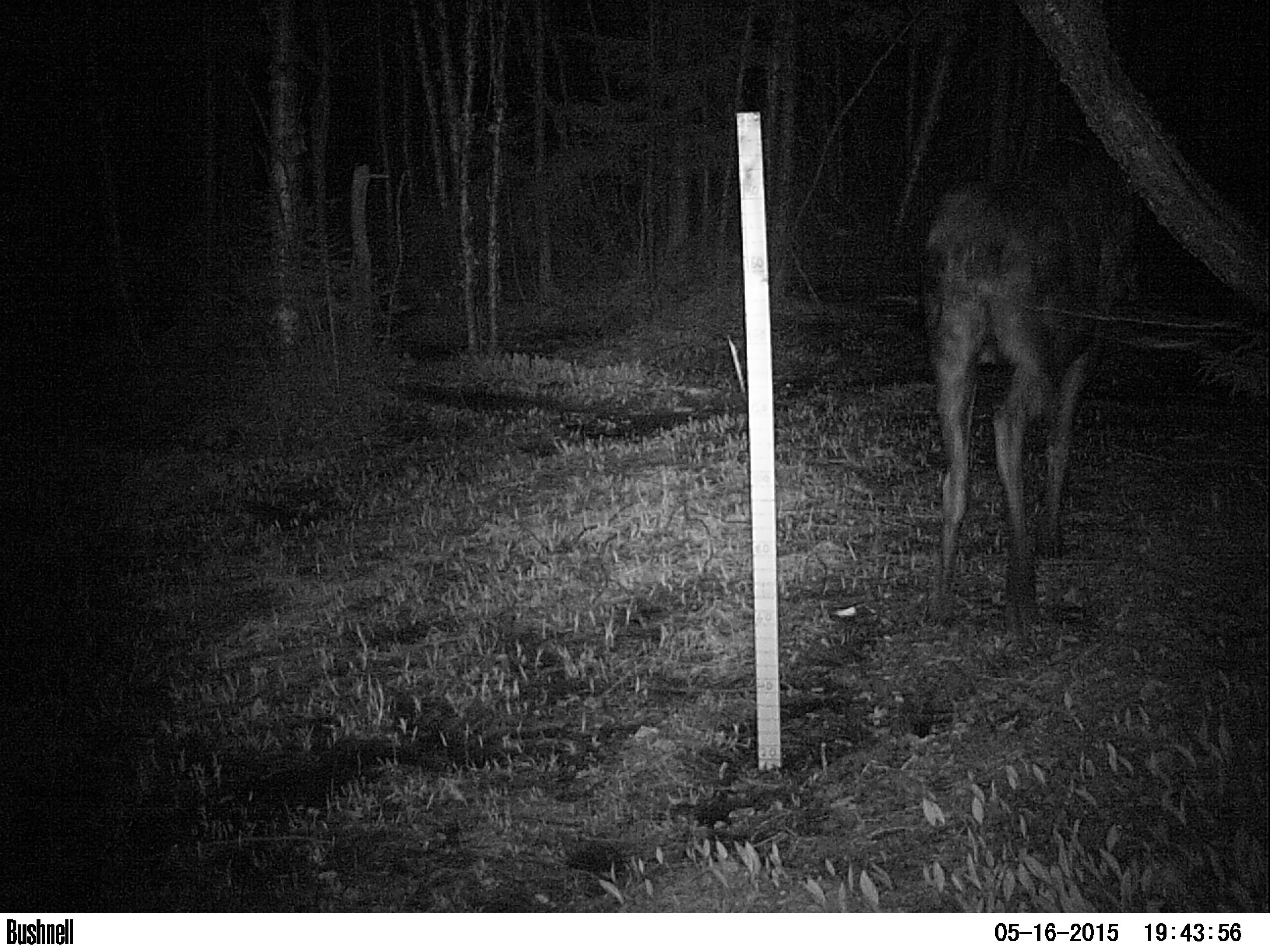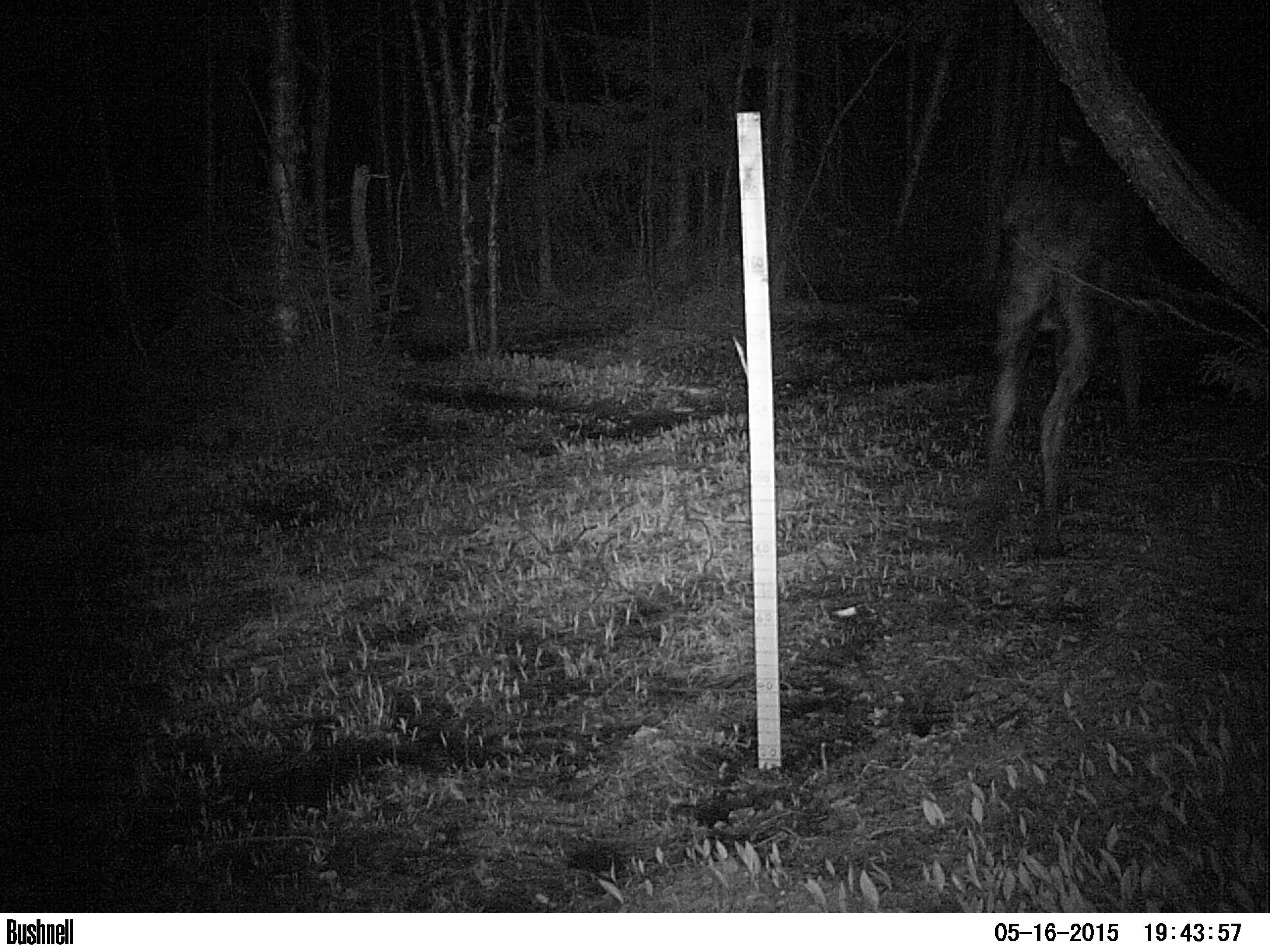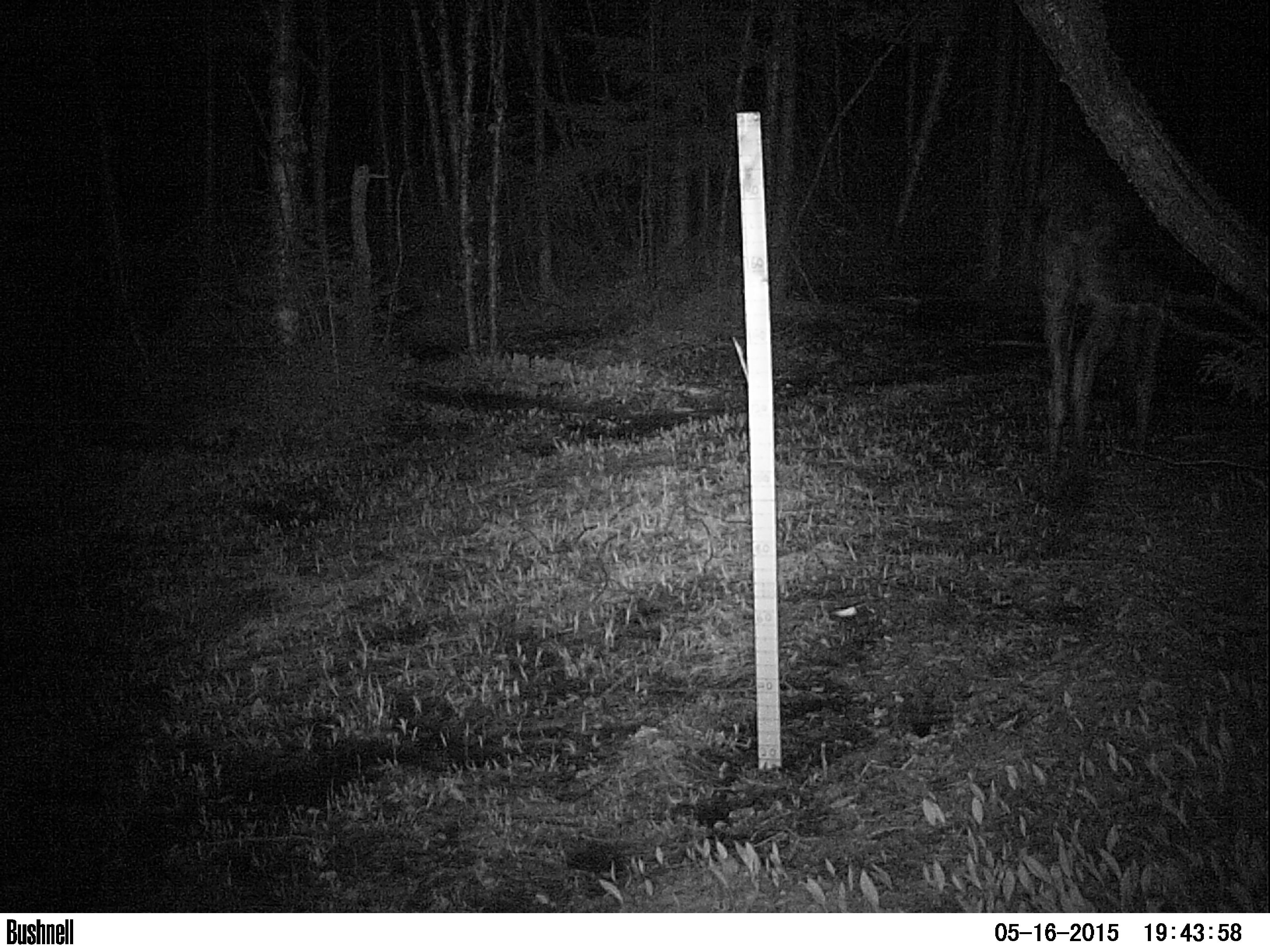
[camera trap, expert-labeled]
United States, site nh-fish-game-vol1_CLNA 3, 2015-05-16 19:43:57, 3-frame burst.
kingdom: Animalia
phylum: Chordata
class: Mammalia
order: Artiodactyla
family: Cervidae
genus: Alces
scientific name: Alces alces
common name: moose